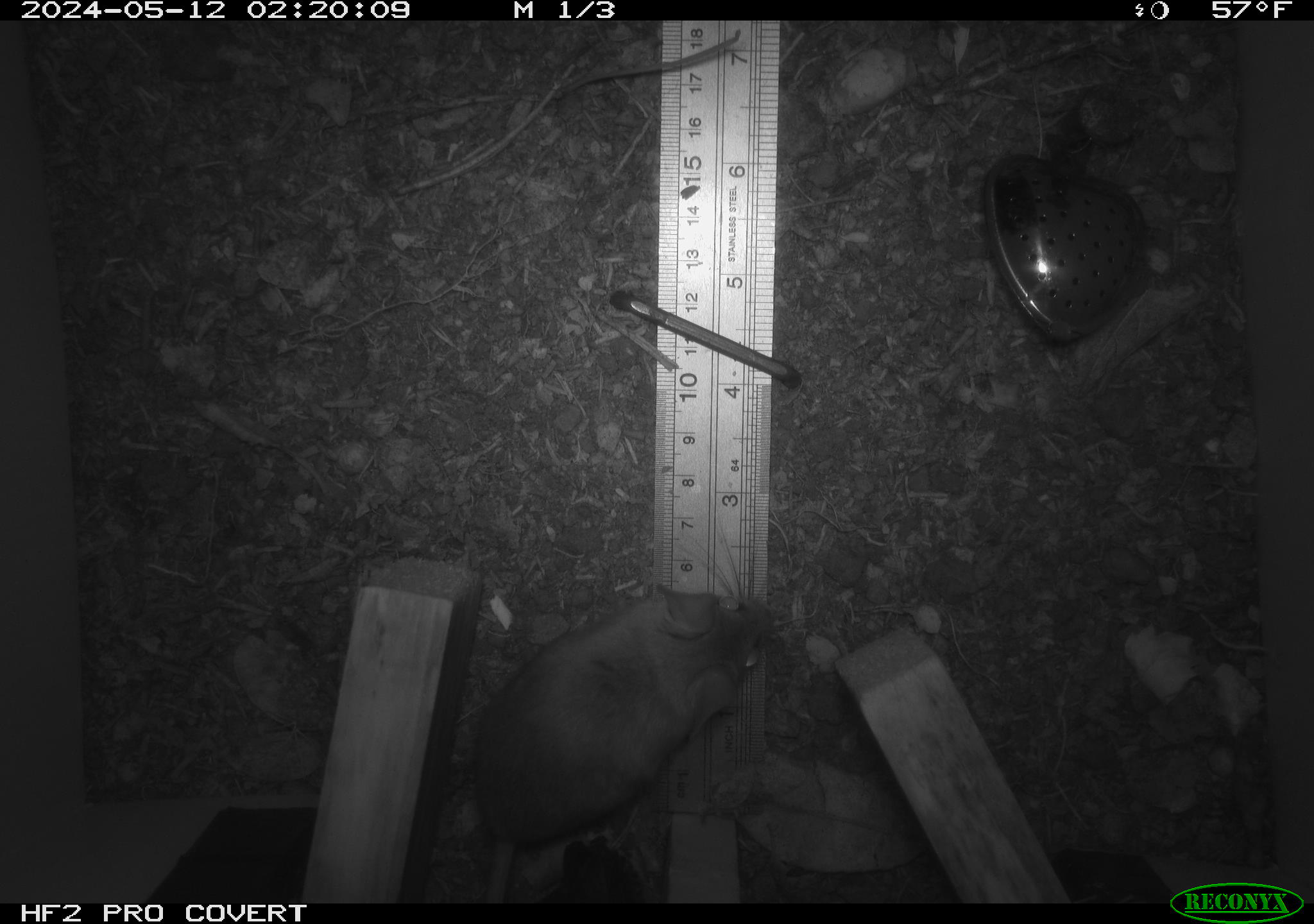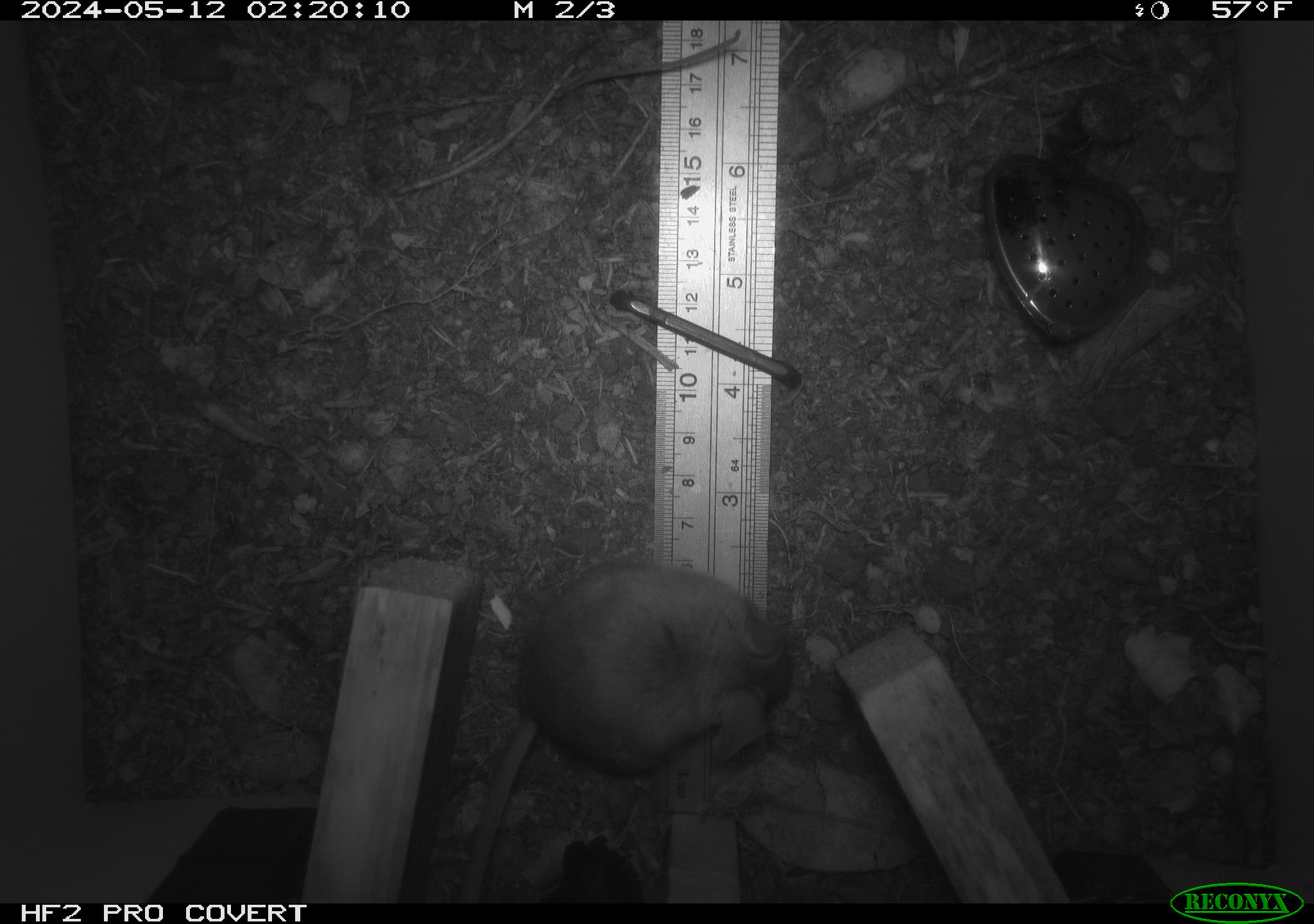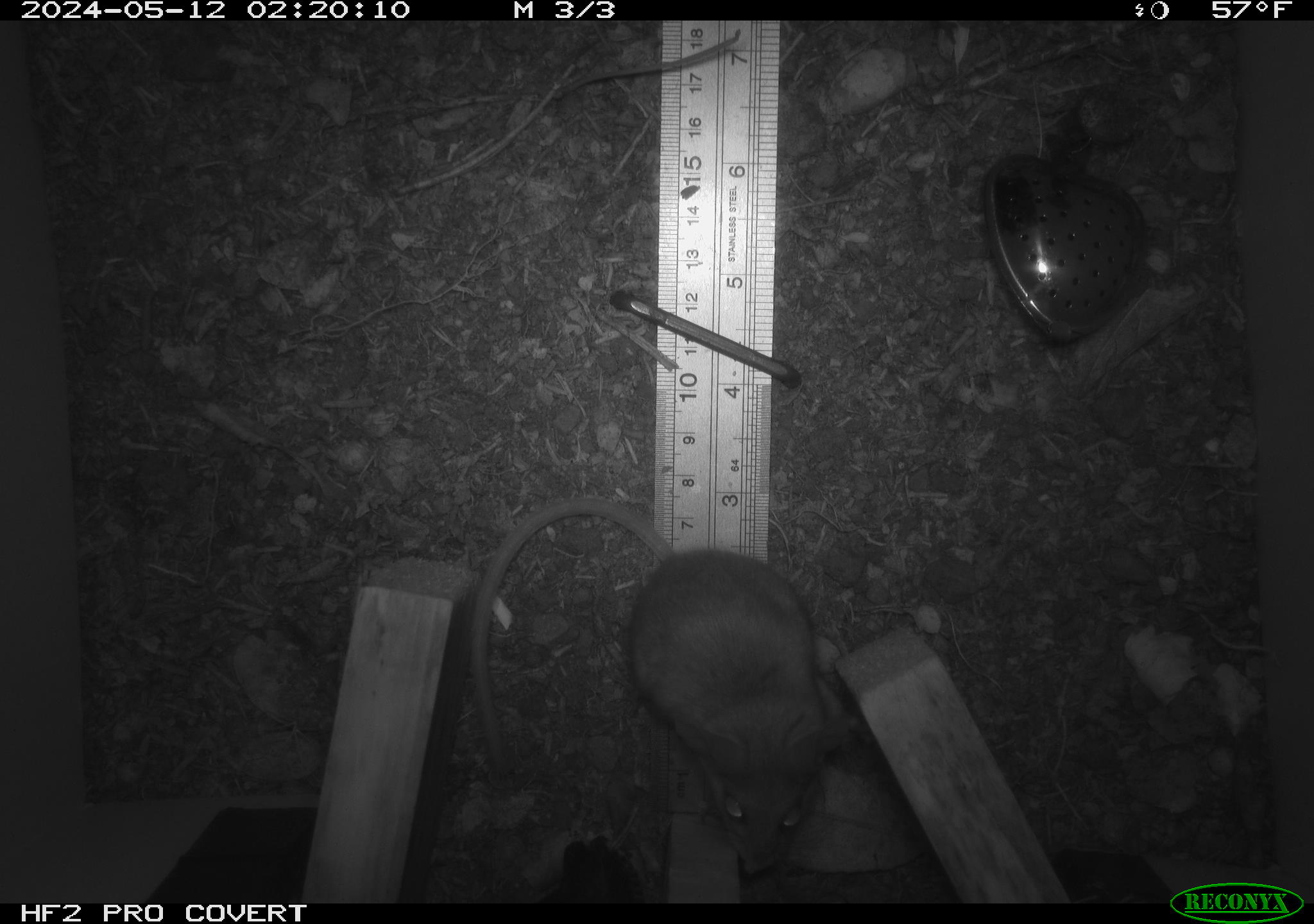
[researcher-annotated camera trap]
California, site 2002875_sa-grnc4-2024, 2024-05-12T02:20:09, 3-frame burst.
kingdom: Animalia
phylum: Chordata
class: Mammalia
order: Rodentia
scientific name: Rodentia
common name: rodent